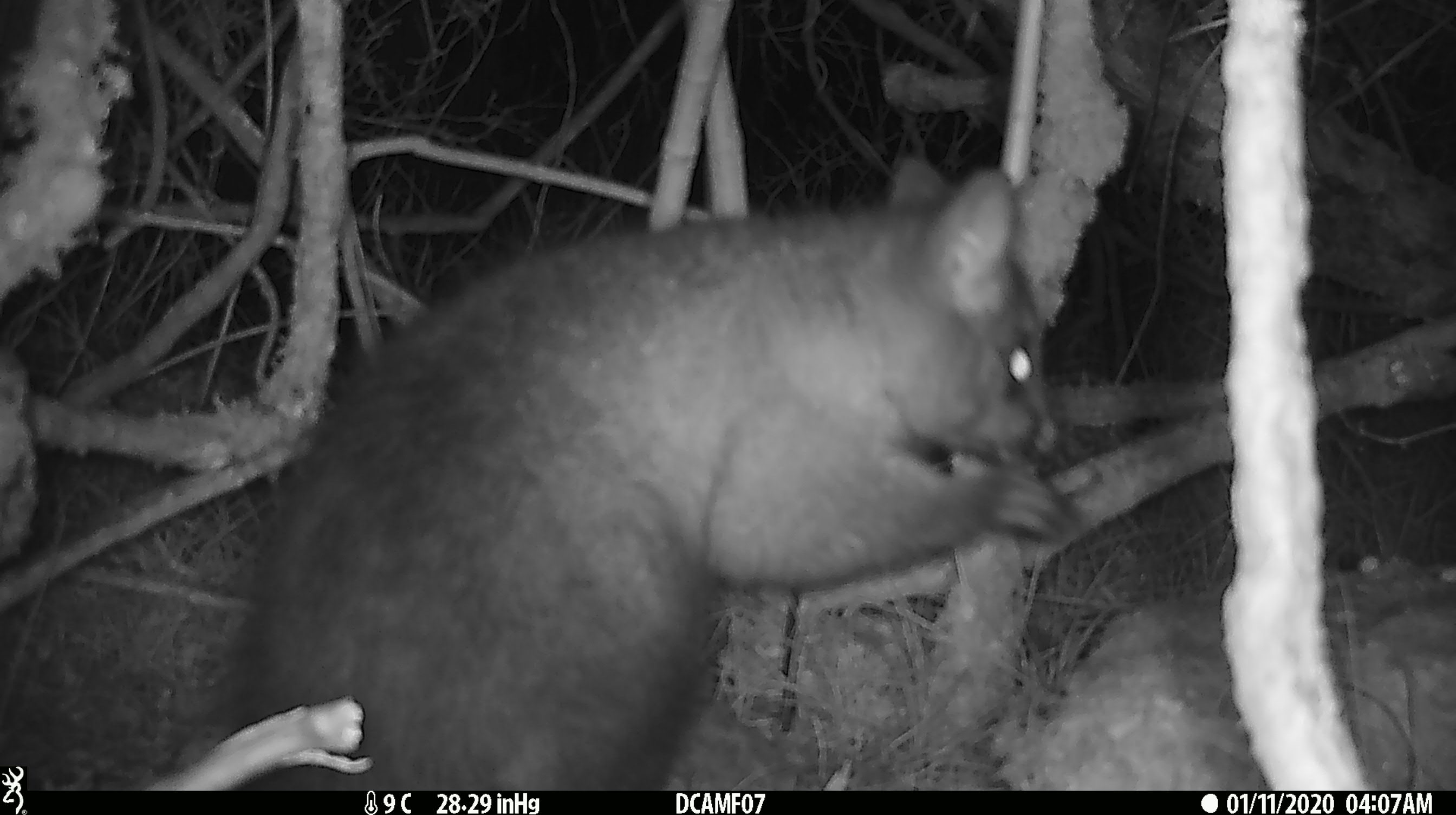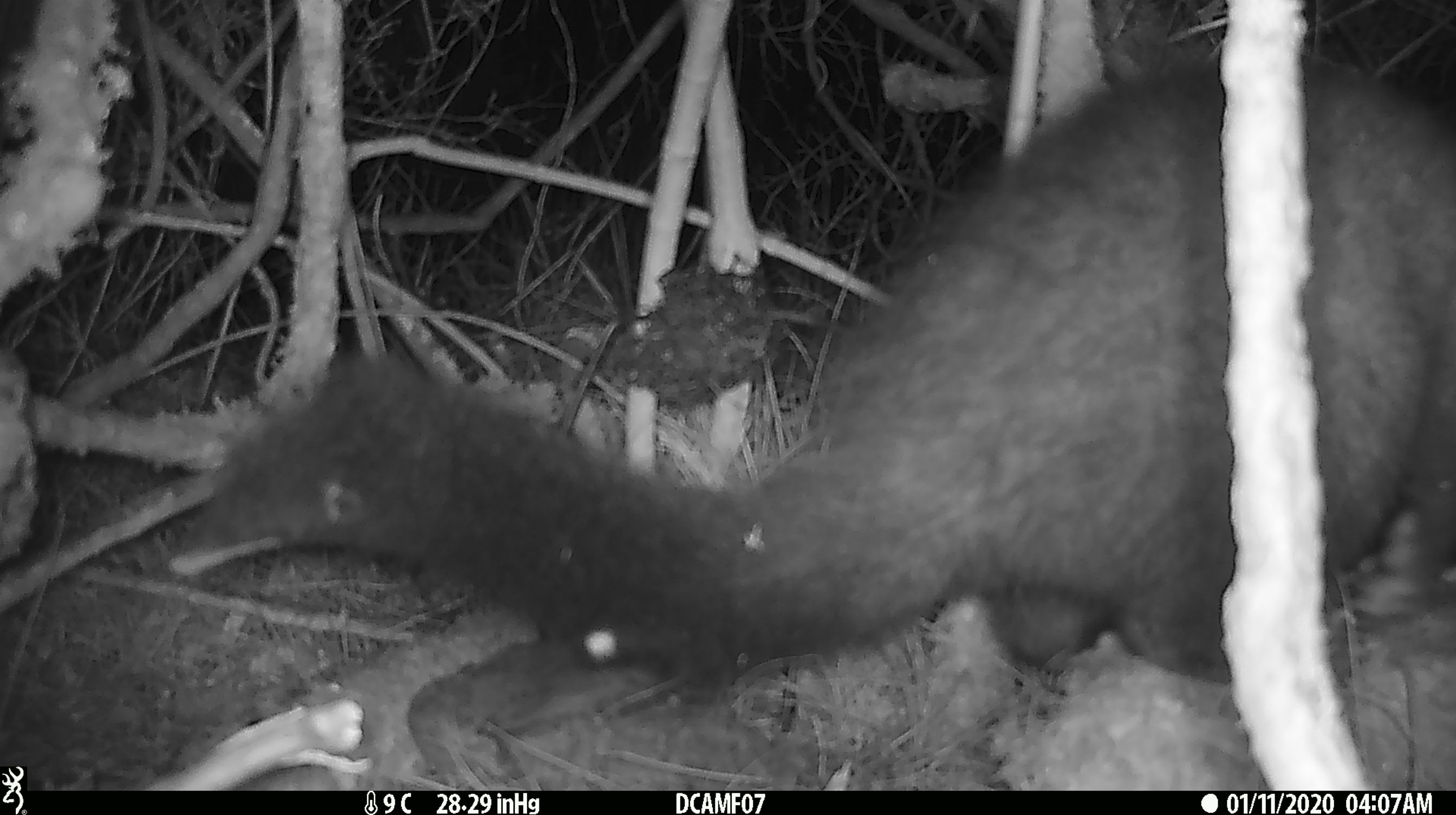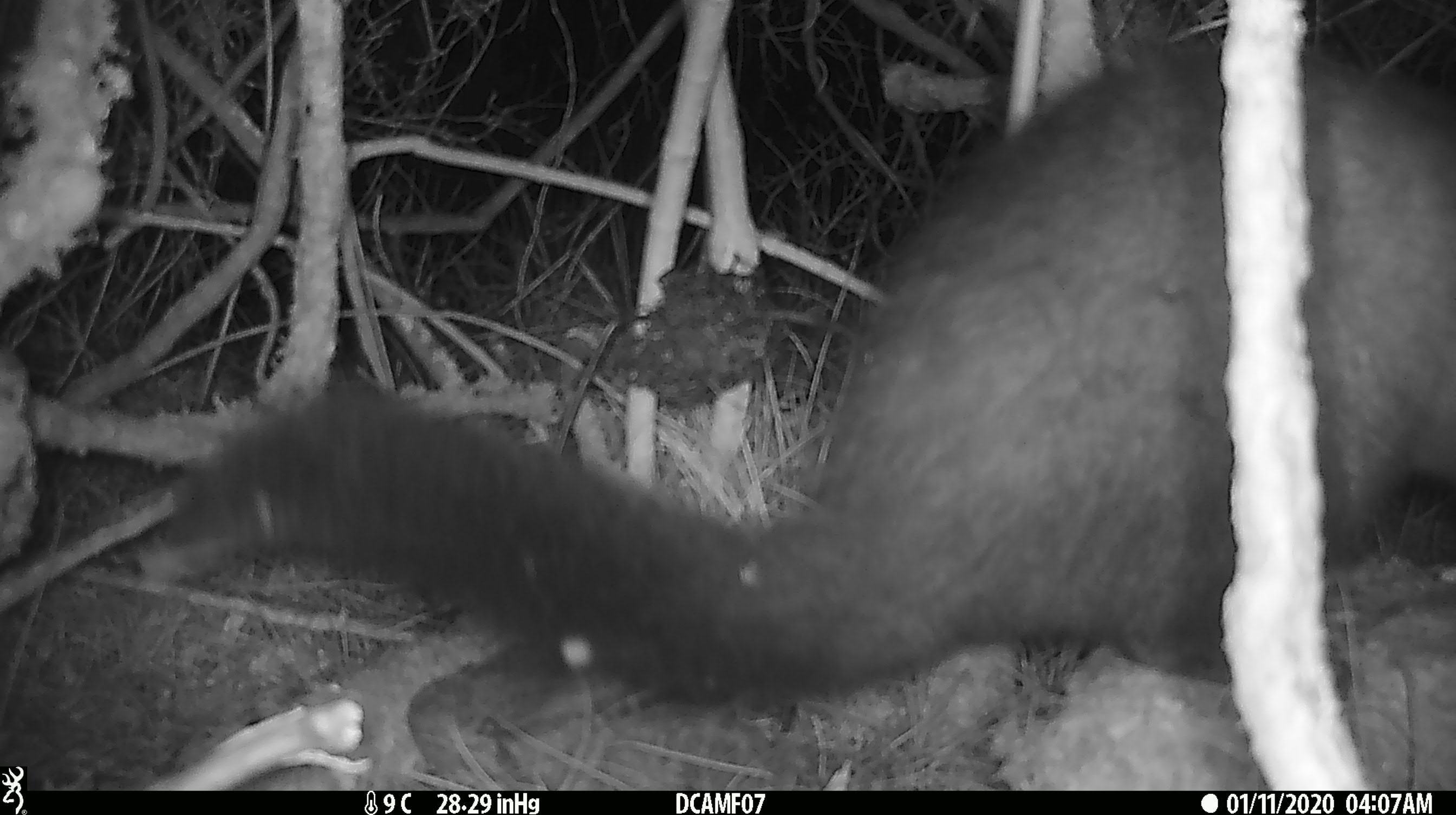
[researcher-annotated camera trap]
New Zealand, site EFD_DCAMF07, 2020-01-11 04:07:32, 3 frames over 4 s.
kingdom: Animalia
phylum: Chordata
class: Mammalia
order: Diprotodontia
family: Phalangeridae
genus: Trichosurus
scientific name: Trichosurus vulpecula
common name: common brushtail possum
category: possum